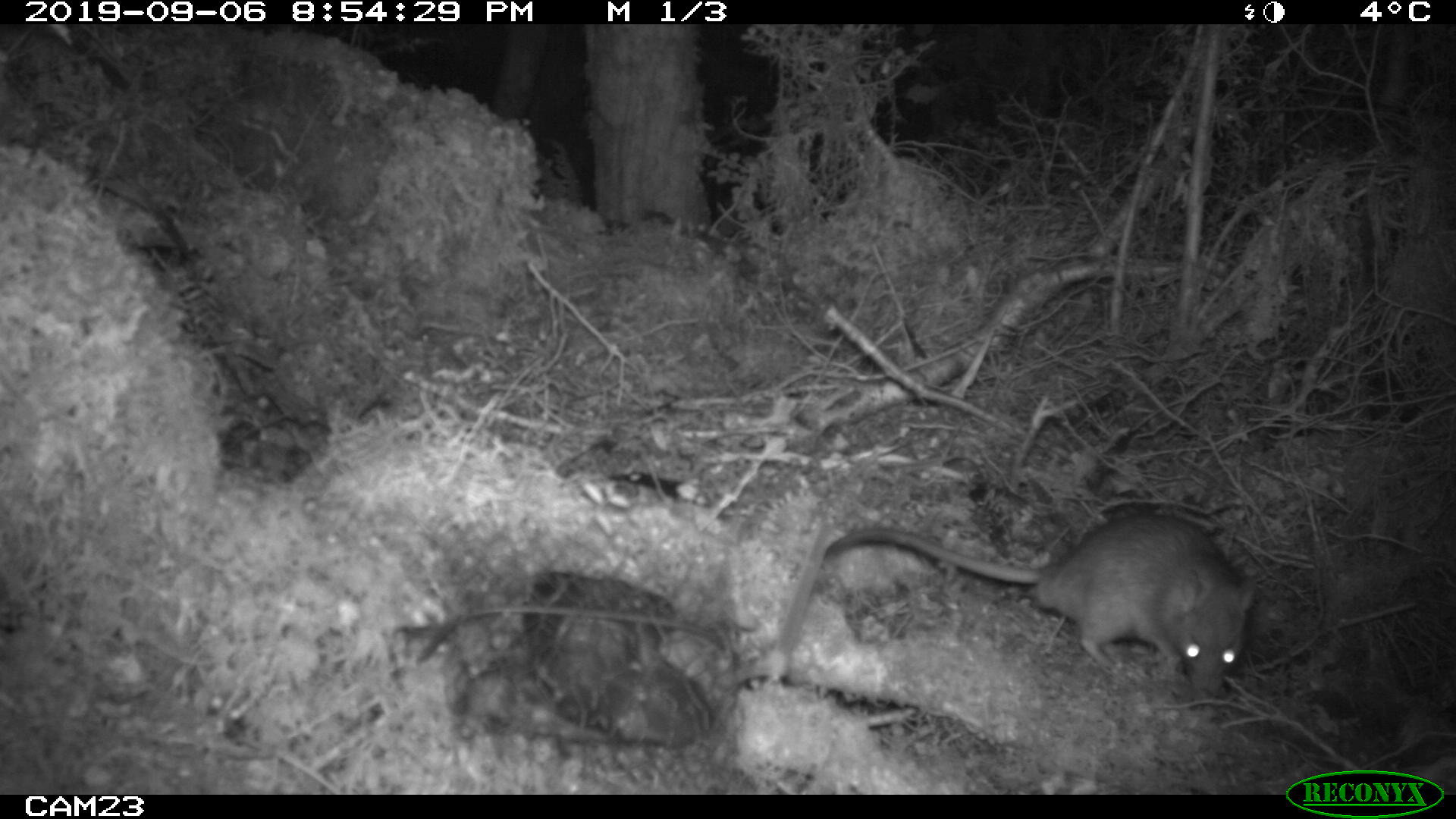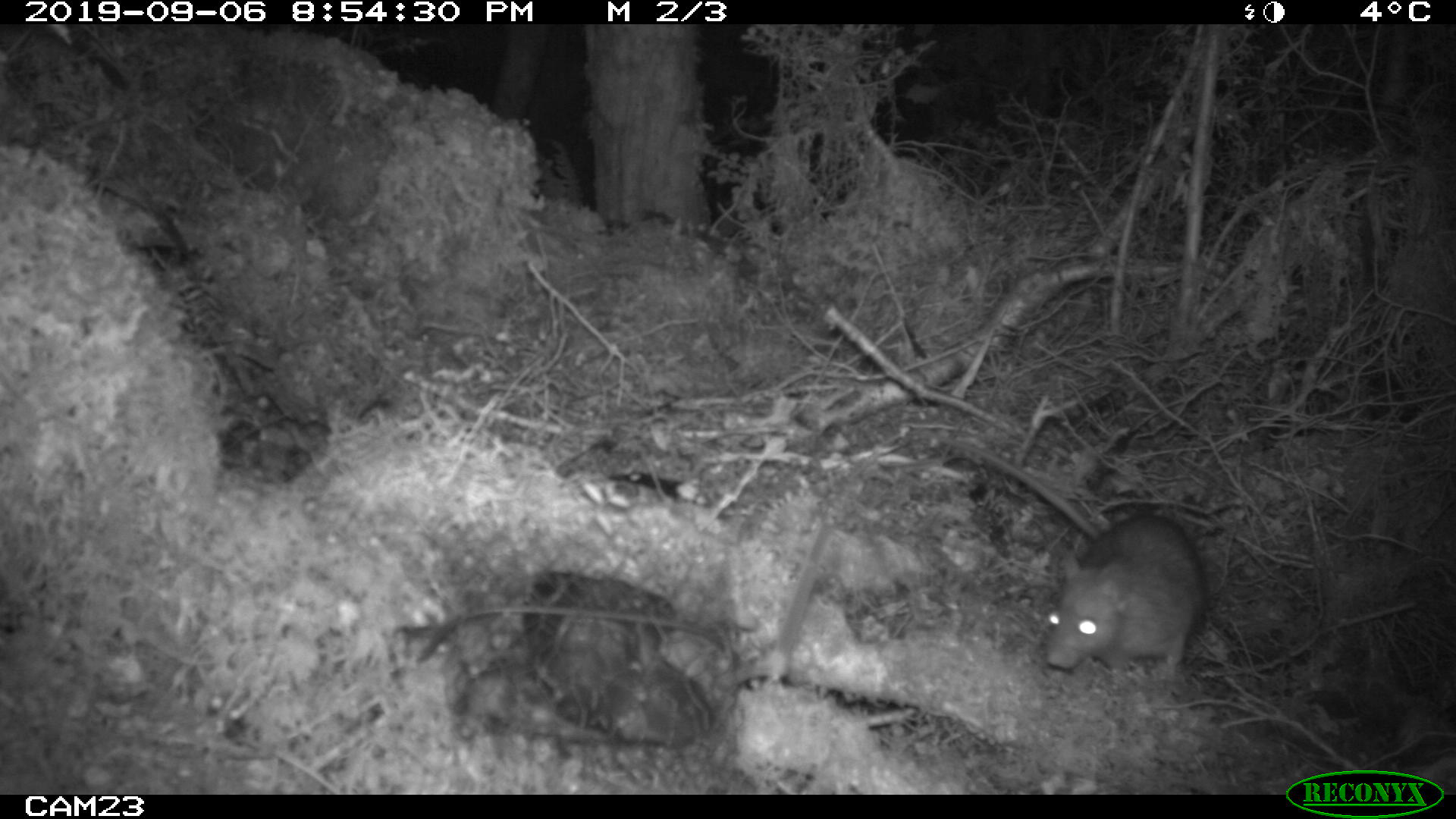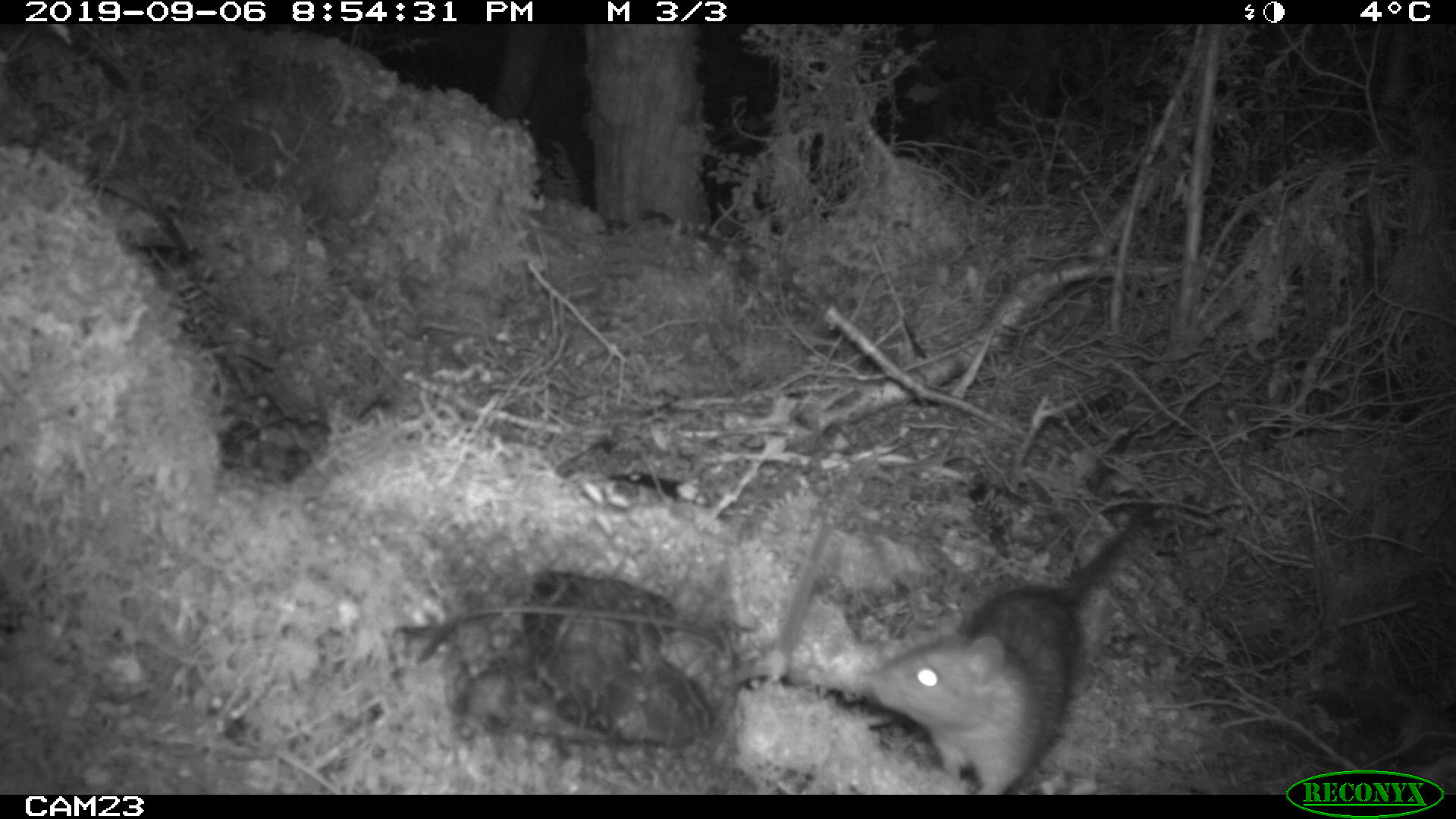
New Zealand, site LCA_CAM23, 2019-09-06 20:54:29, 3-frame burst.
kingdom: Animalia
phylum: Chordata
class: Mammalia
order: Rodentia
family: Muridae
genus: Rattus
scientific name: Rattus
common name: rat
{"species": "rat (Rattus)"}